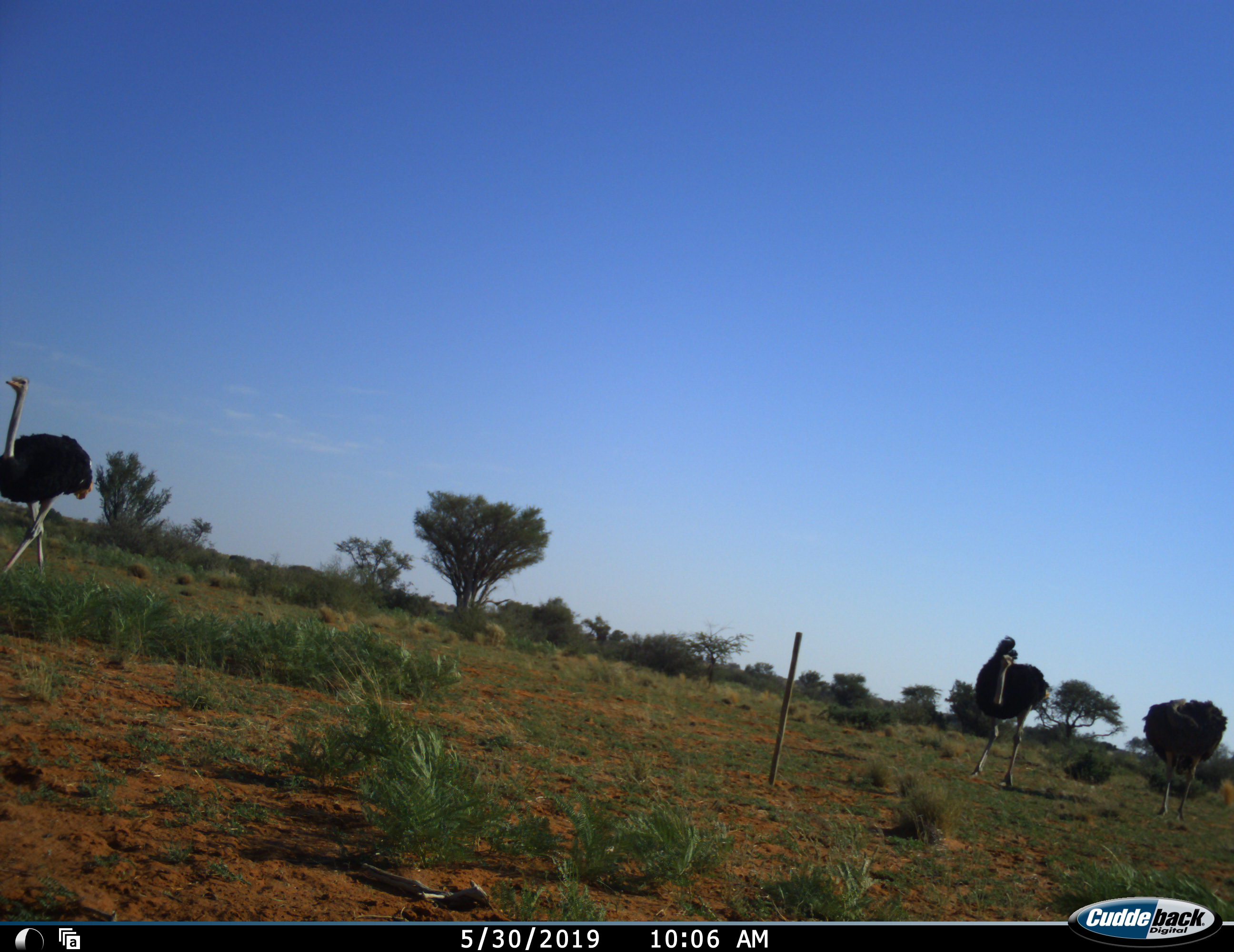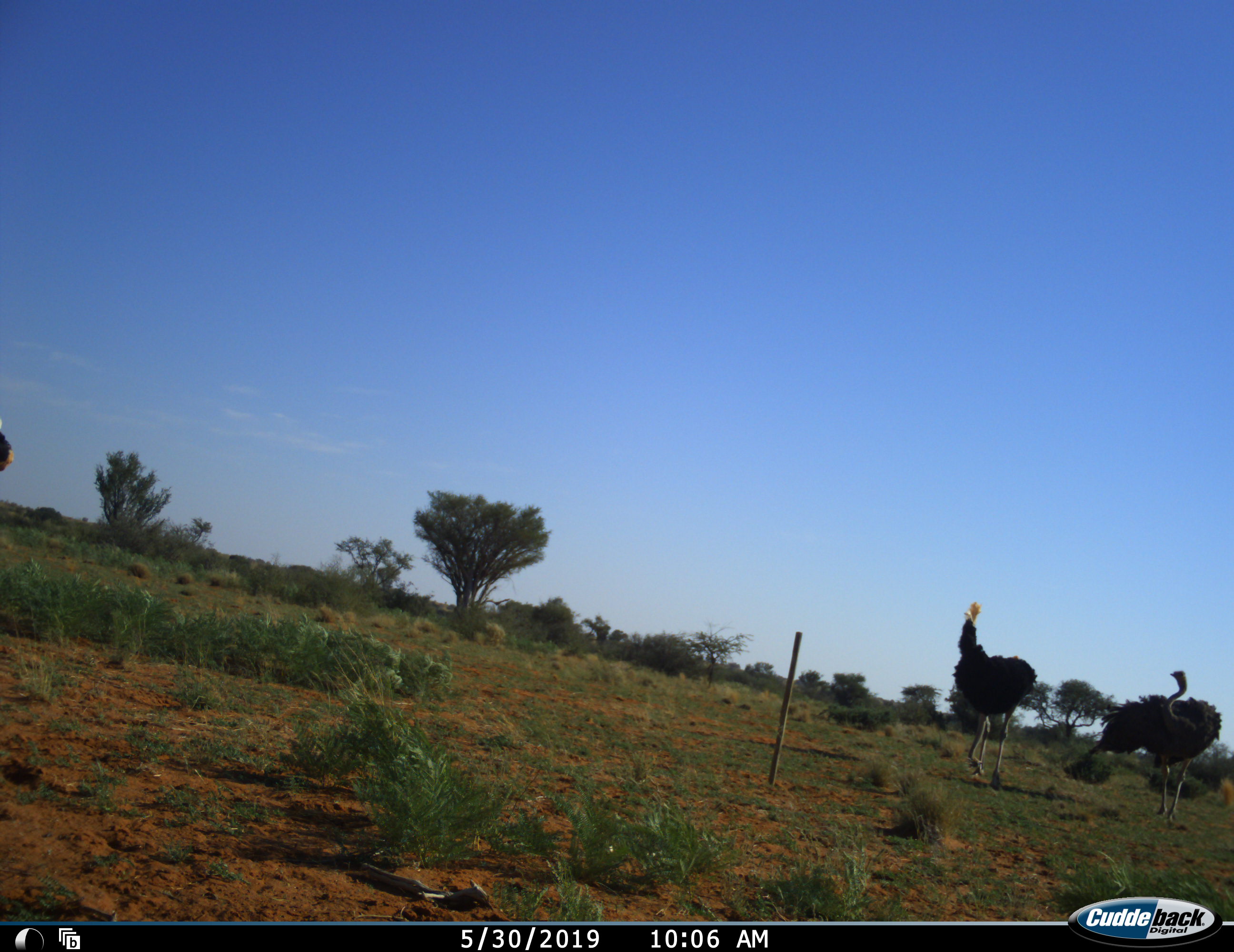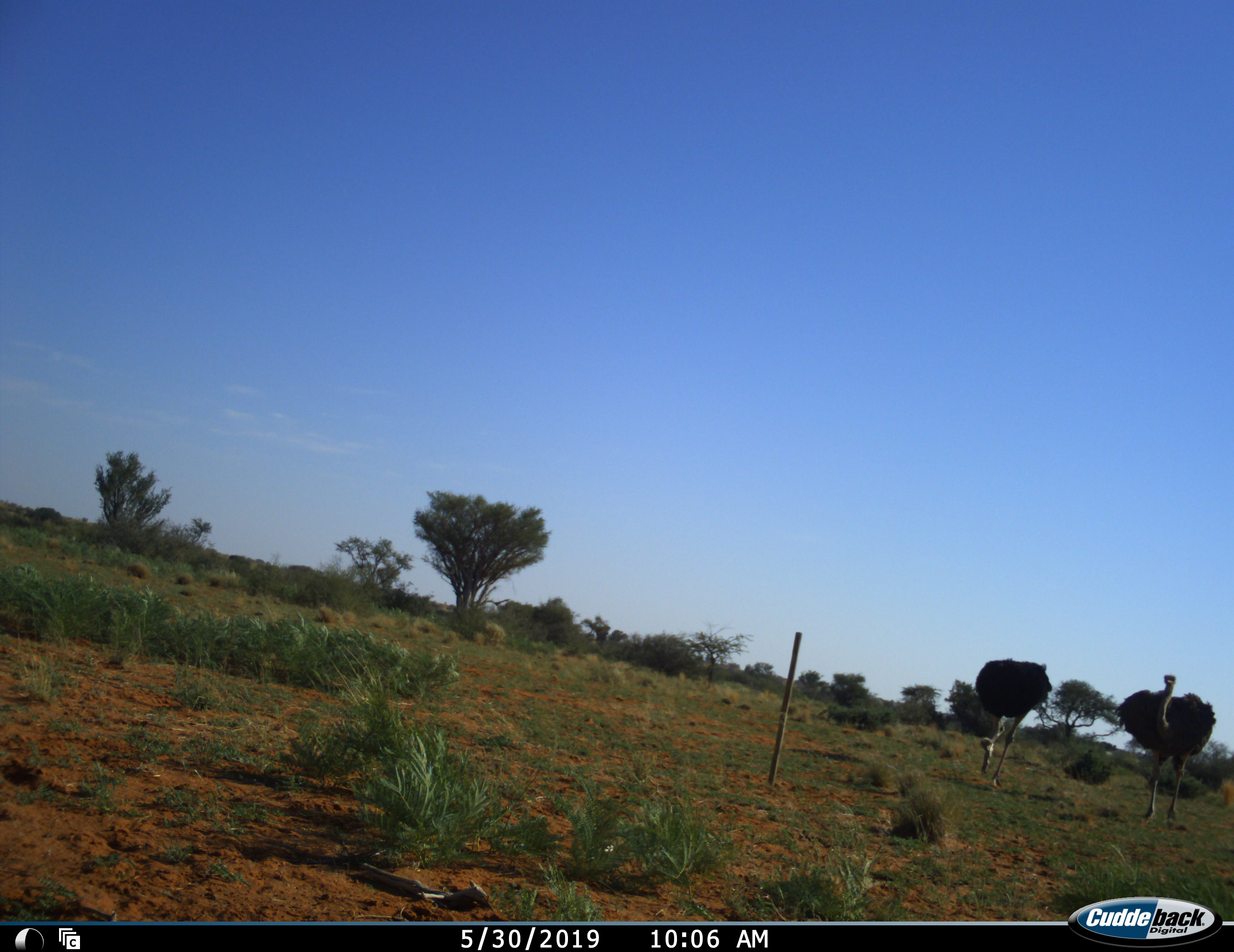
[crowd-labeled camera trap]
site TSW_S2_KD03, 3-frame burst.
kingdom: Animalia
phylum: Chordata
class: Aves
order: Struthioniformes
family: Struthionidae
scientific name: Struthionidae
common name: ostrich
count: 3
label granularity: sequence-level